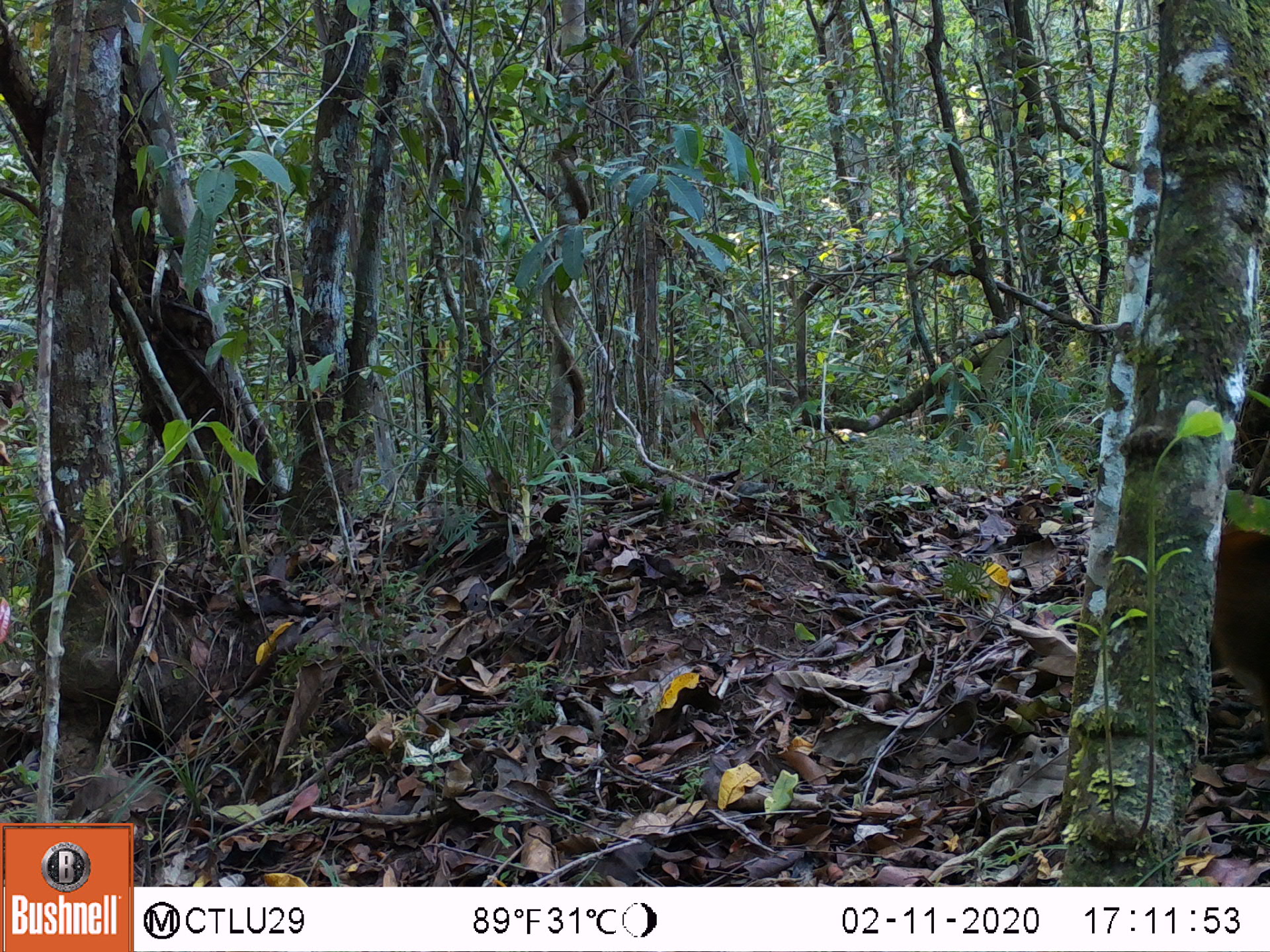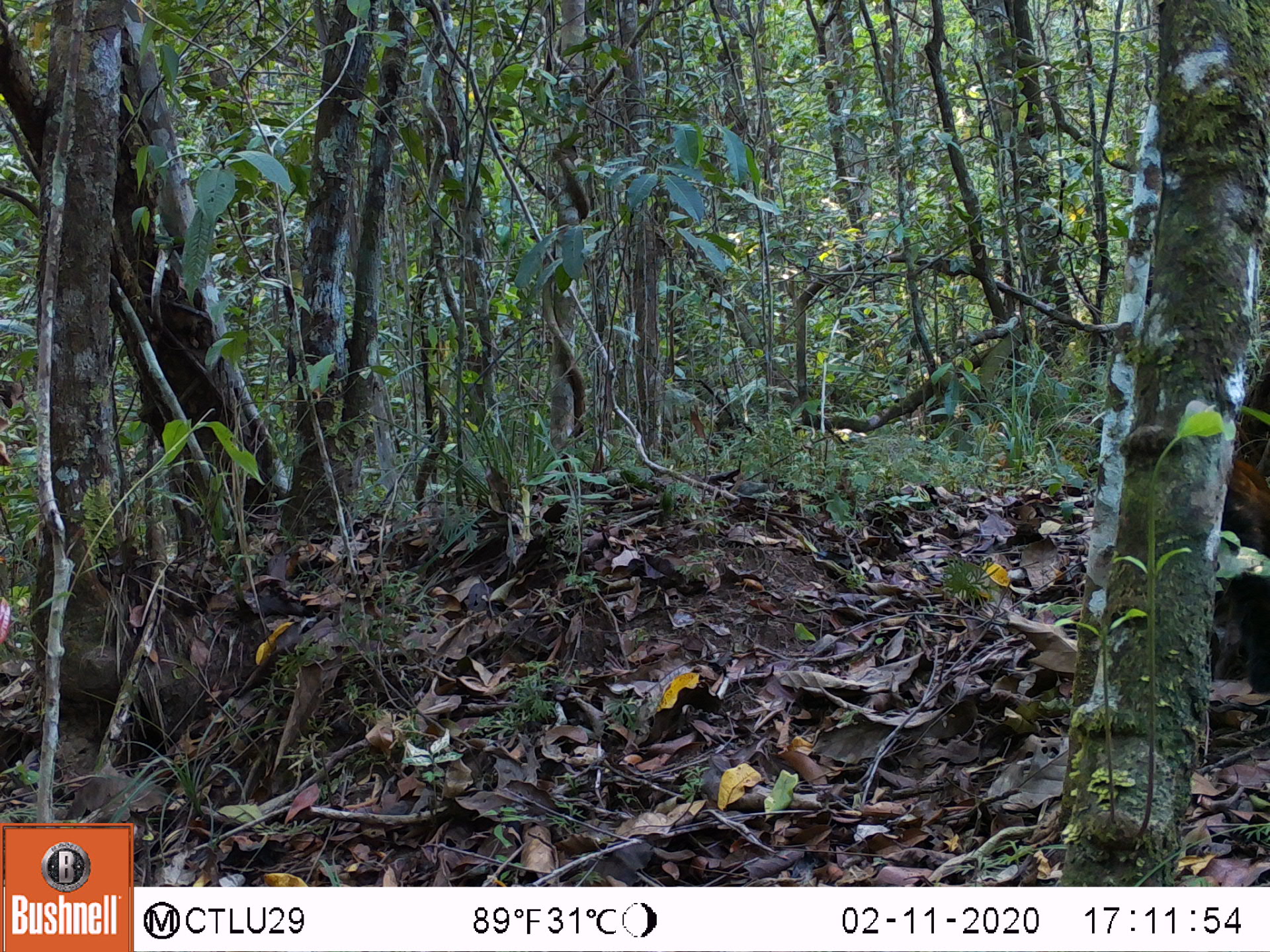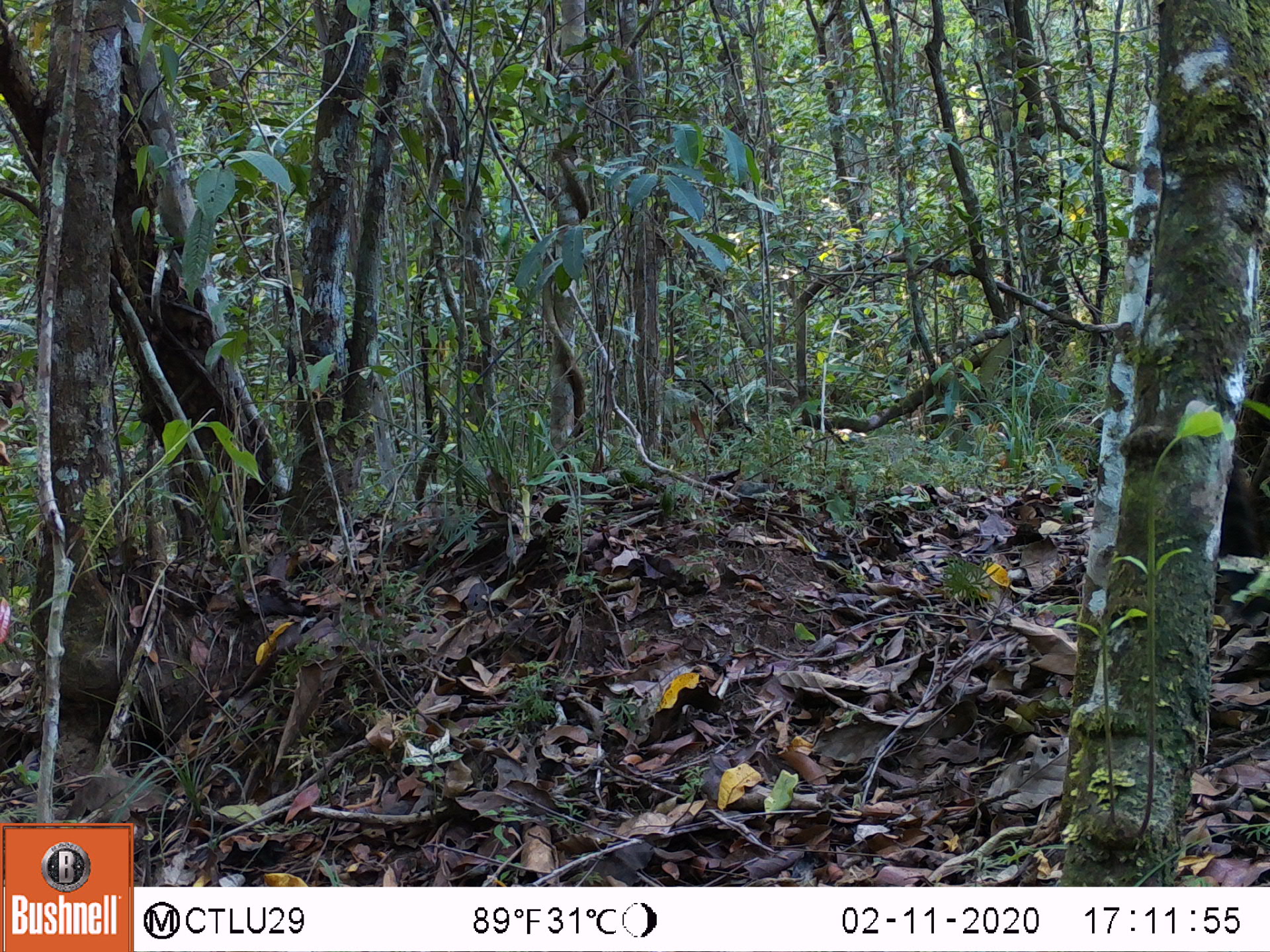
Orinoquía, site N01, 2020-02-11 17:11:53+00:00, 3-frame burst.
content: unidentified animal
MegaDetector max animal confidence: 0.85